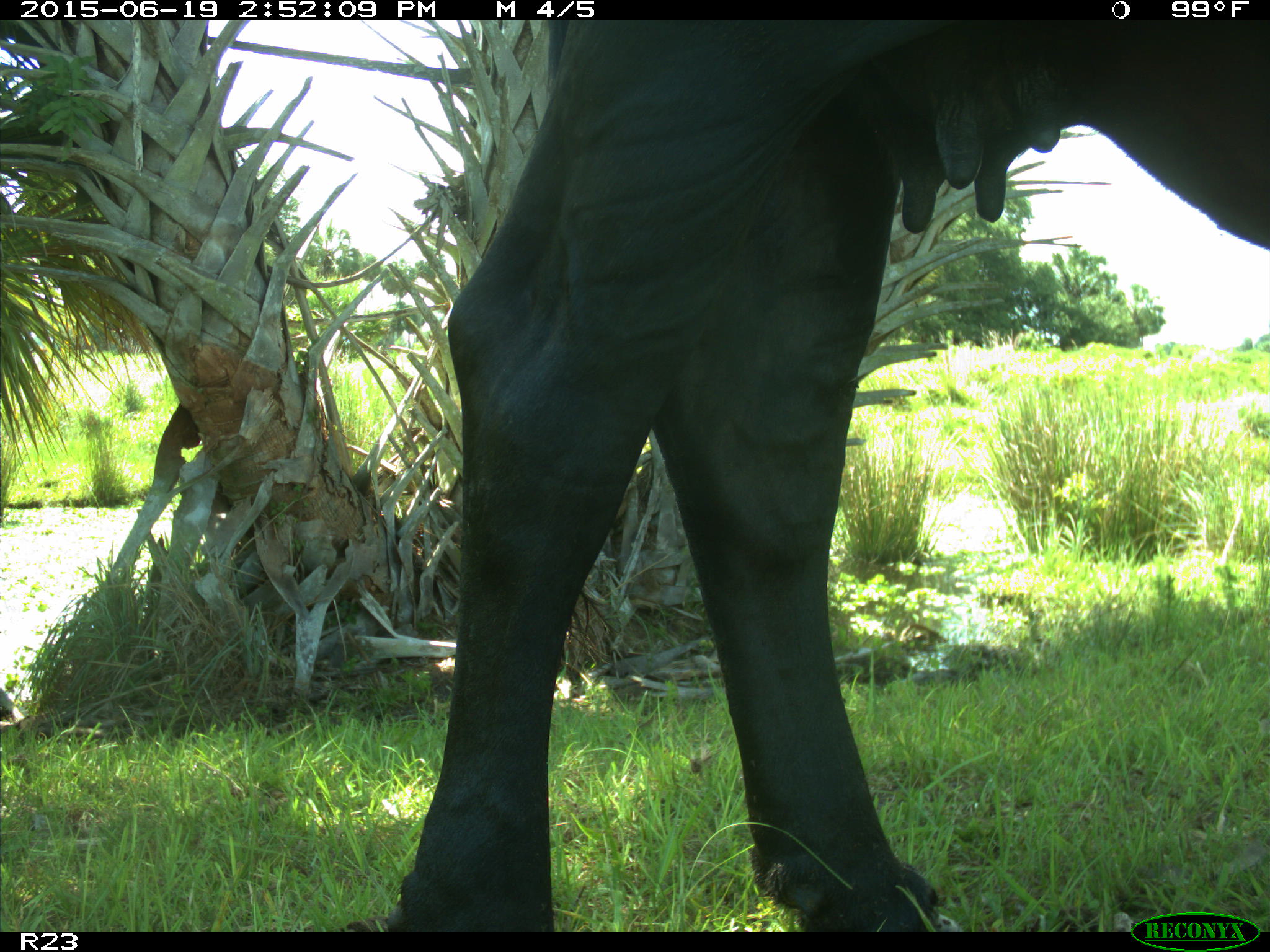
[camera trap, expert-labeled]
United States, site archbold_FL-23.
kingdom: Animalia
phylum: Chordata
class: Mammalia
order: Artiodactyla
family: Bovidae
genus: Bos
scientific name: Bos taurus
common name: domestic cow